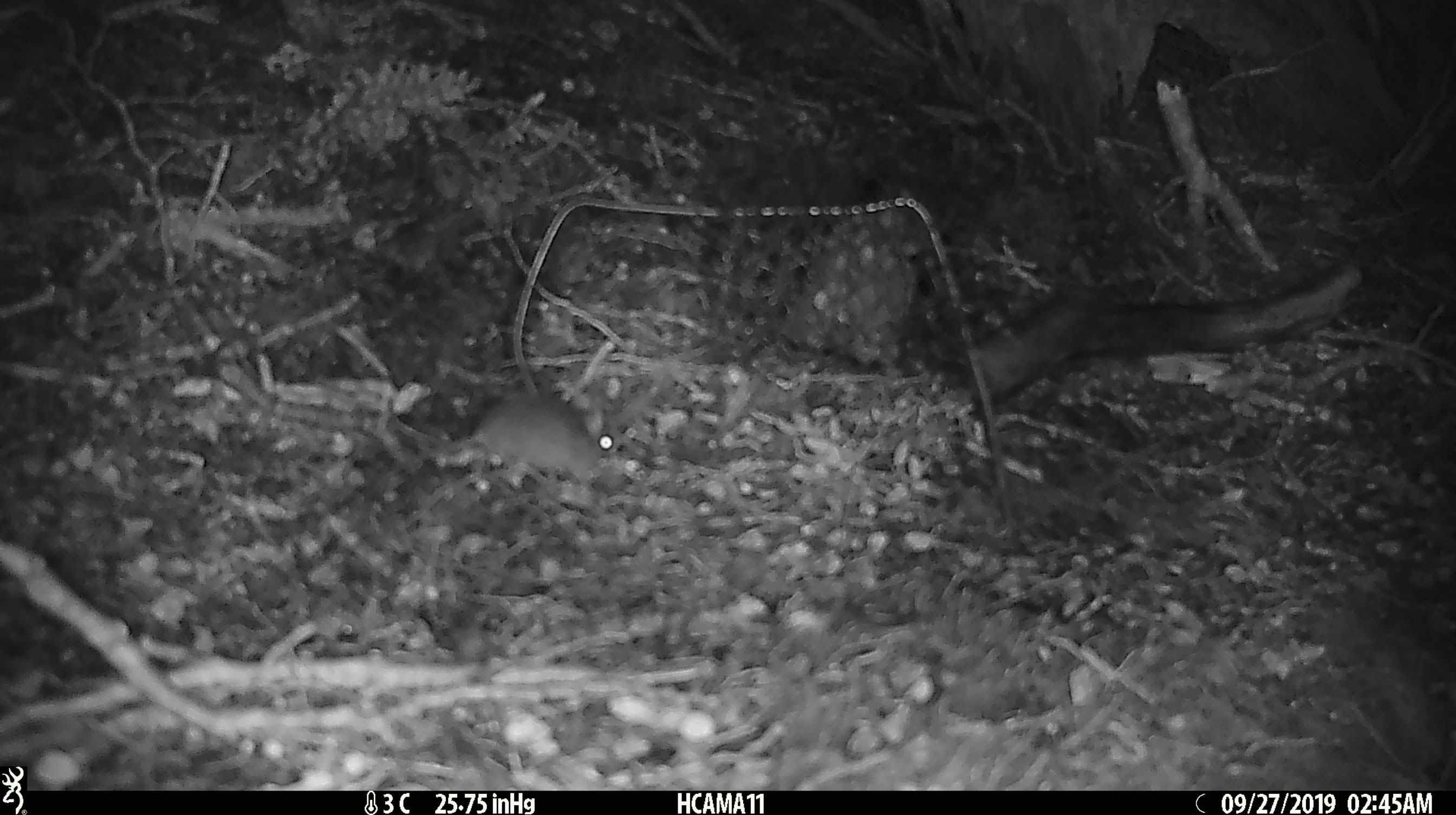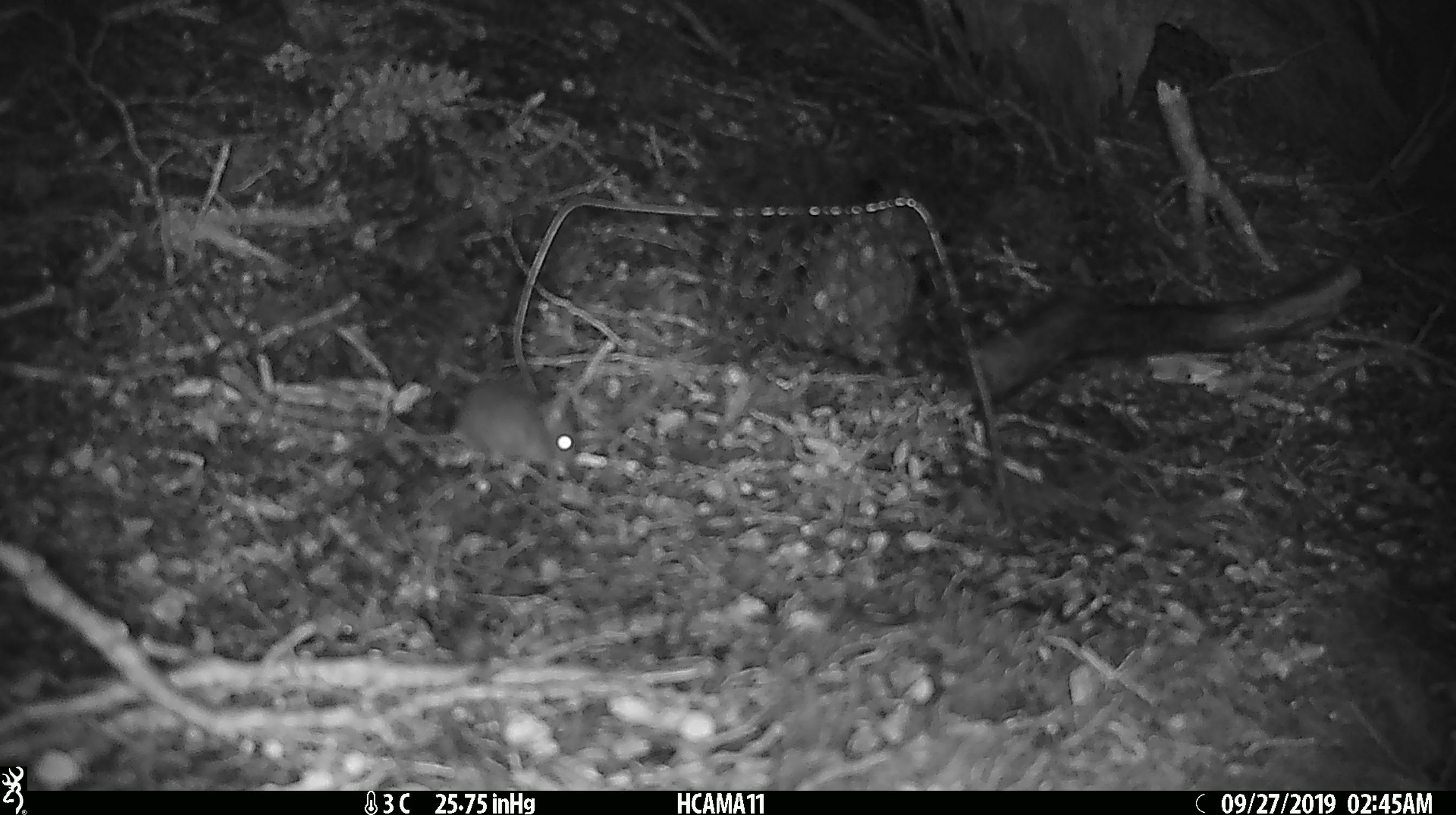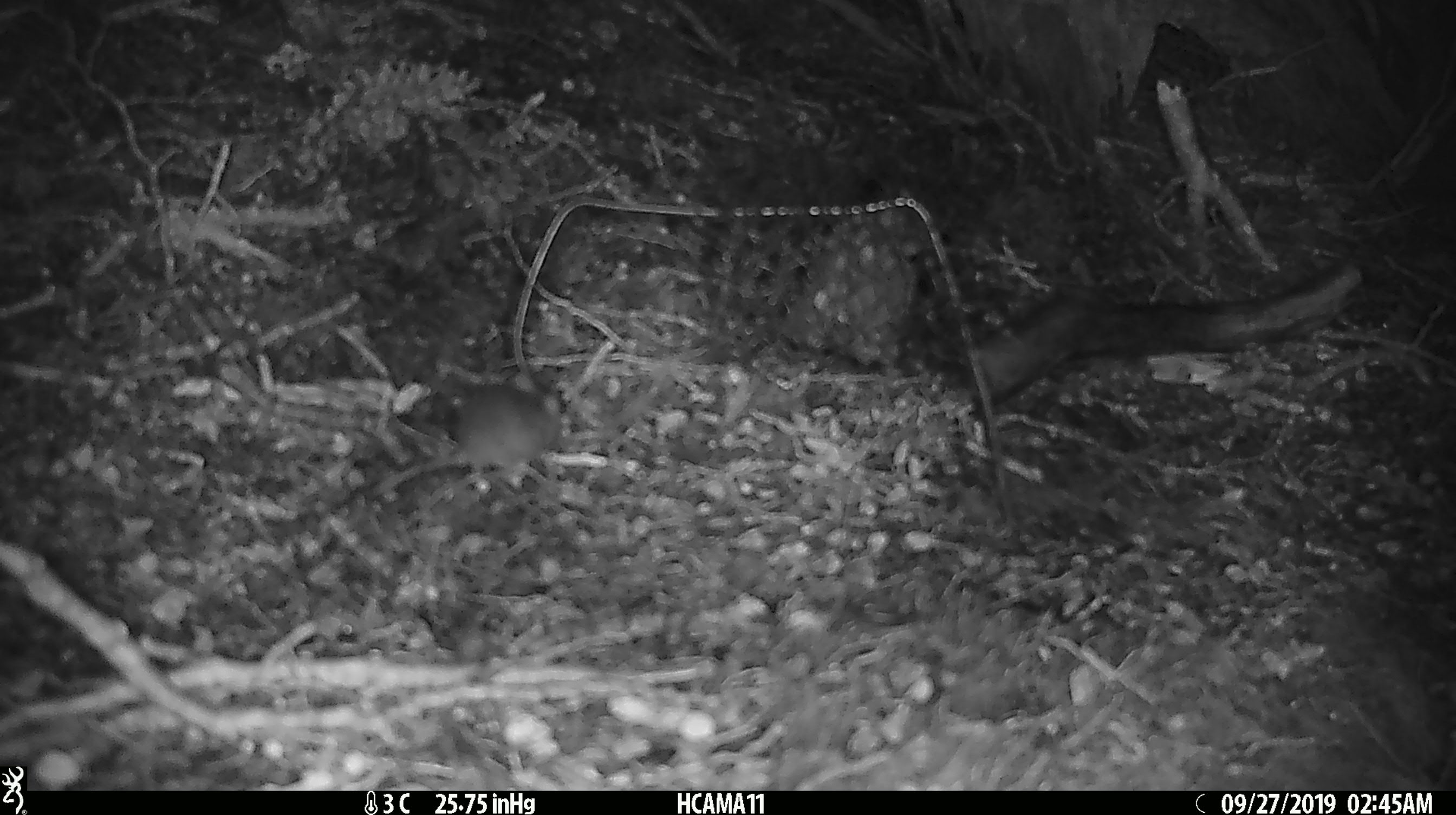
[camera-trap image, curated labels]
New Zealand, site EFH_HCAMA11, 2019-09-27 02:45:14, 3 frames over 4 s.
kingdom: Animalia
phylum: Chordata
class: Mammalia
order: Rodentia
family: Muridae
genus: Mus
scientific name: Mus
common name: mouse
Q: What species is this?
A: Mouse (Mus).